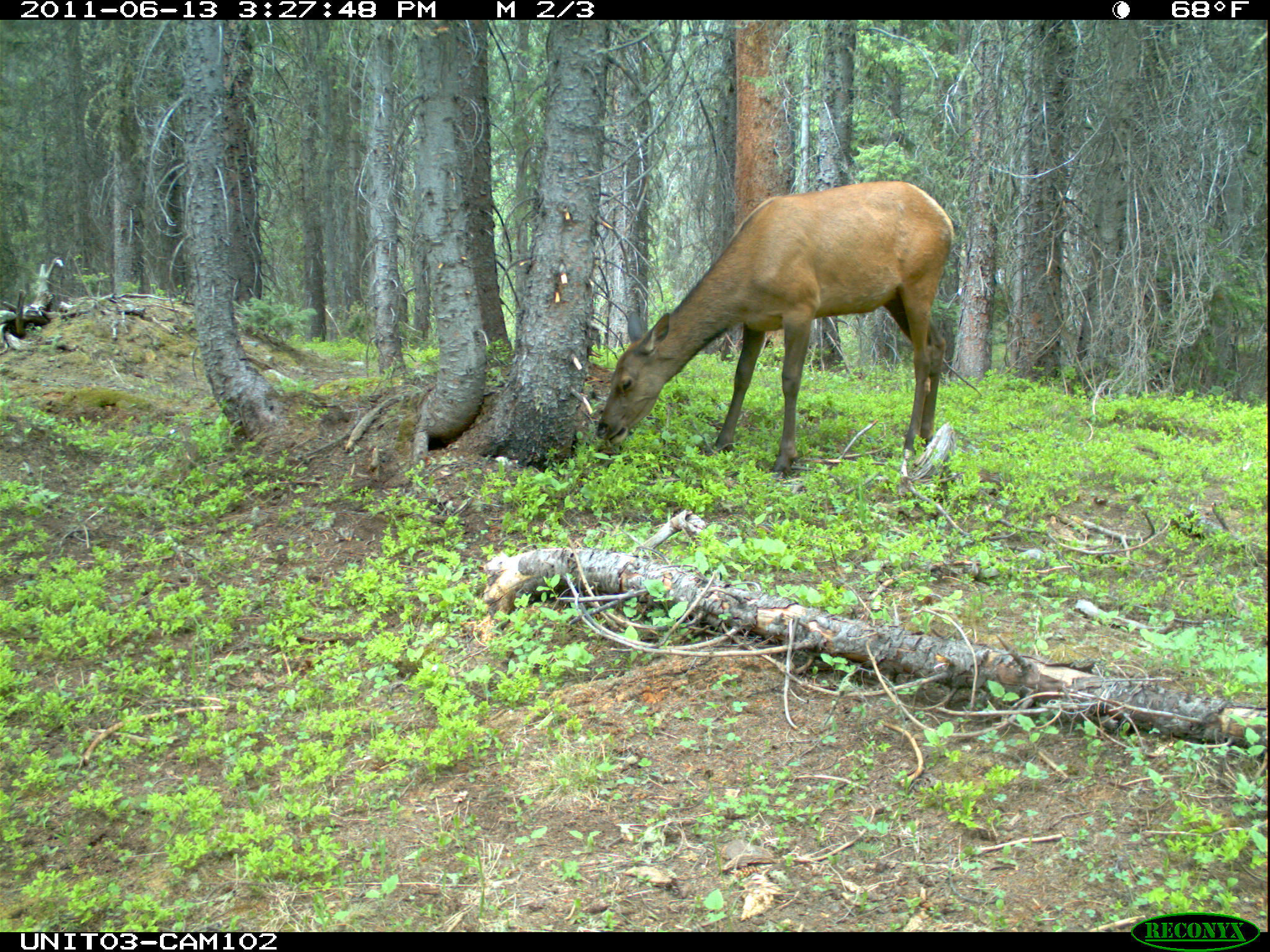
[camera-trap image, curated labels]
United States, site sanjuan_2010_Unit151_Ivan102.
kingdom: Animalia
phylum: Chordata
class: Mammalia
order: Artiodactyla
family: Cervidae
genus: Cervus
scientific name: Cervus elaphus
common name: red deer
Cervus elaphus (red deer).